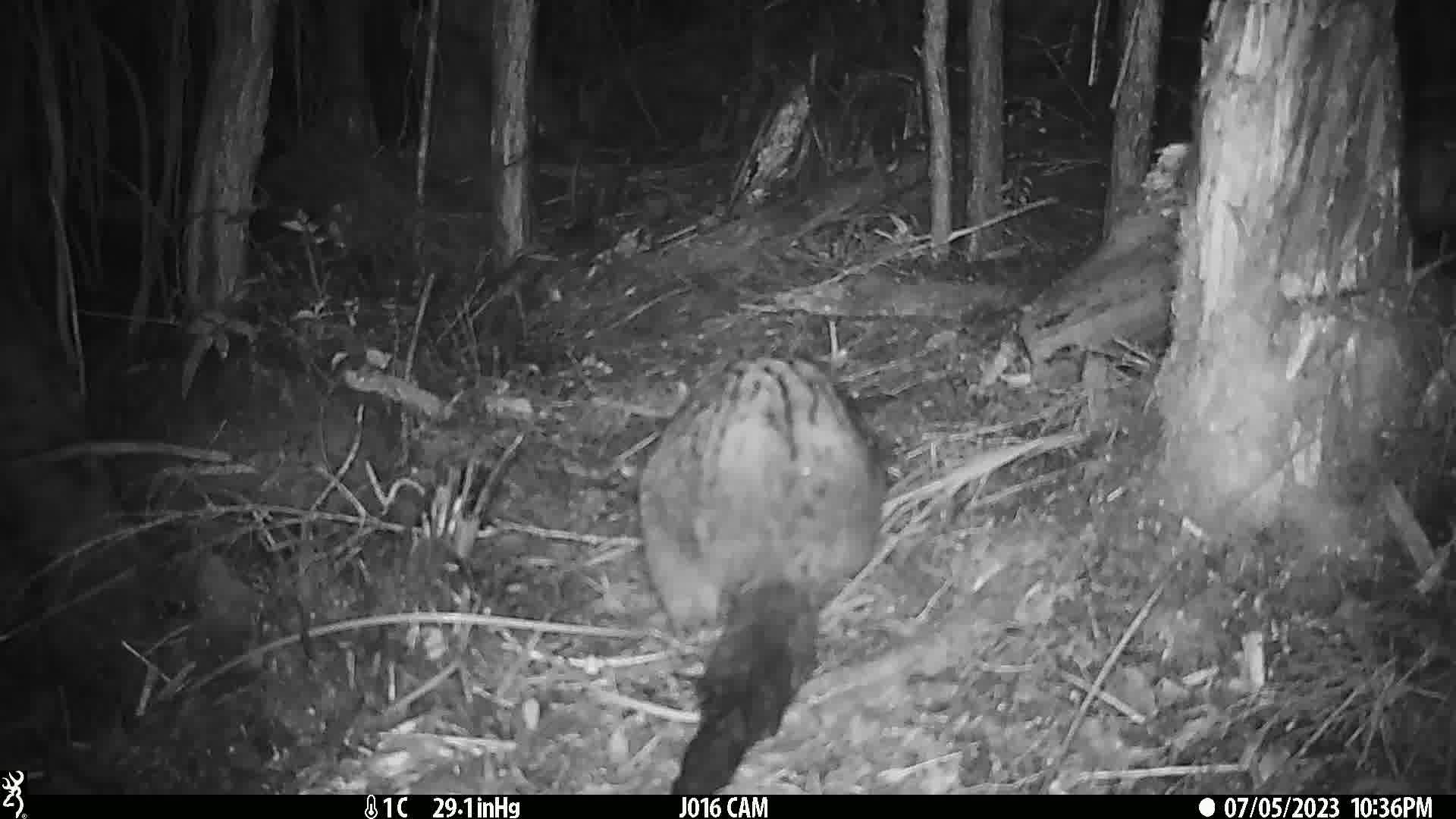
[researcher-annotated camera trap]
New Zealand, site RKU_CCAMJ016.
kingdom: Animalia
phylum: Chordata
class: Mammalia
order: Diprotodontia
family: Phalangeridae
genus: Trichosurus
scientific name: Trichosurus vulpecula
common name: common brushtail possum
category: possum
Possum (common brushtail possum) (Trichosurus vulpecula).